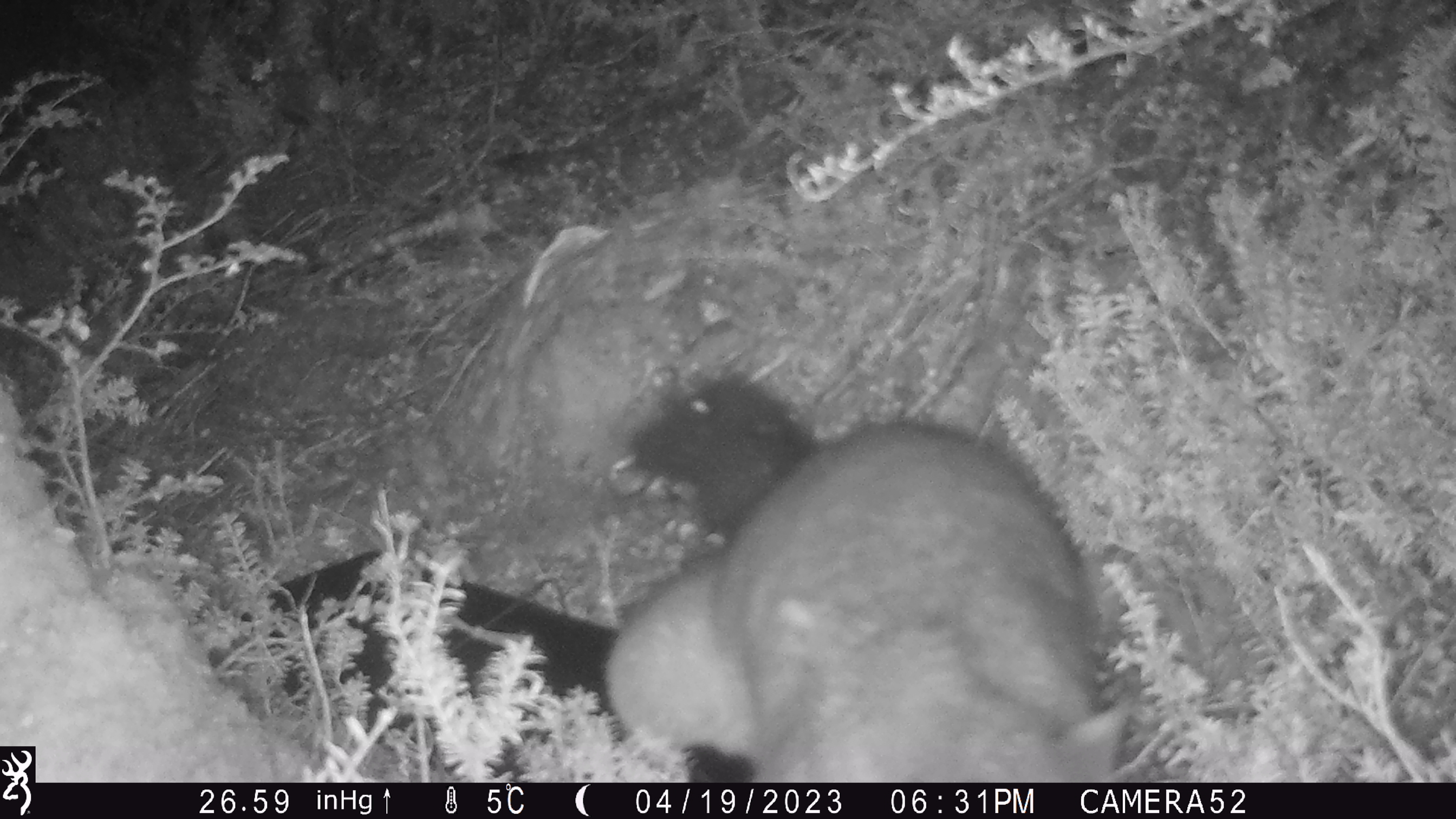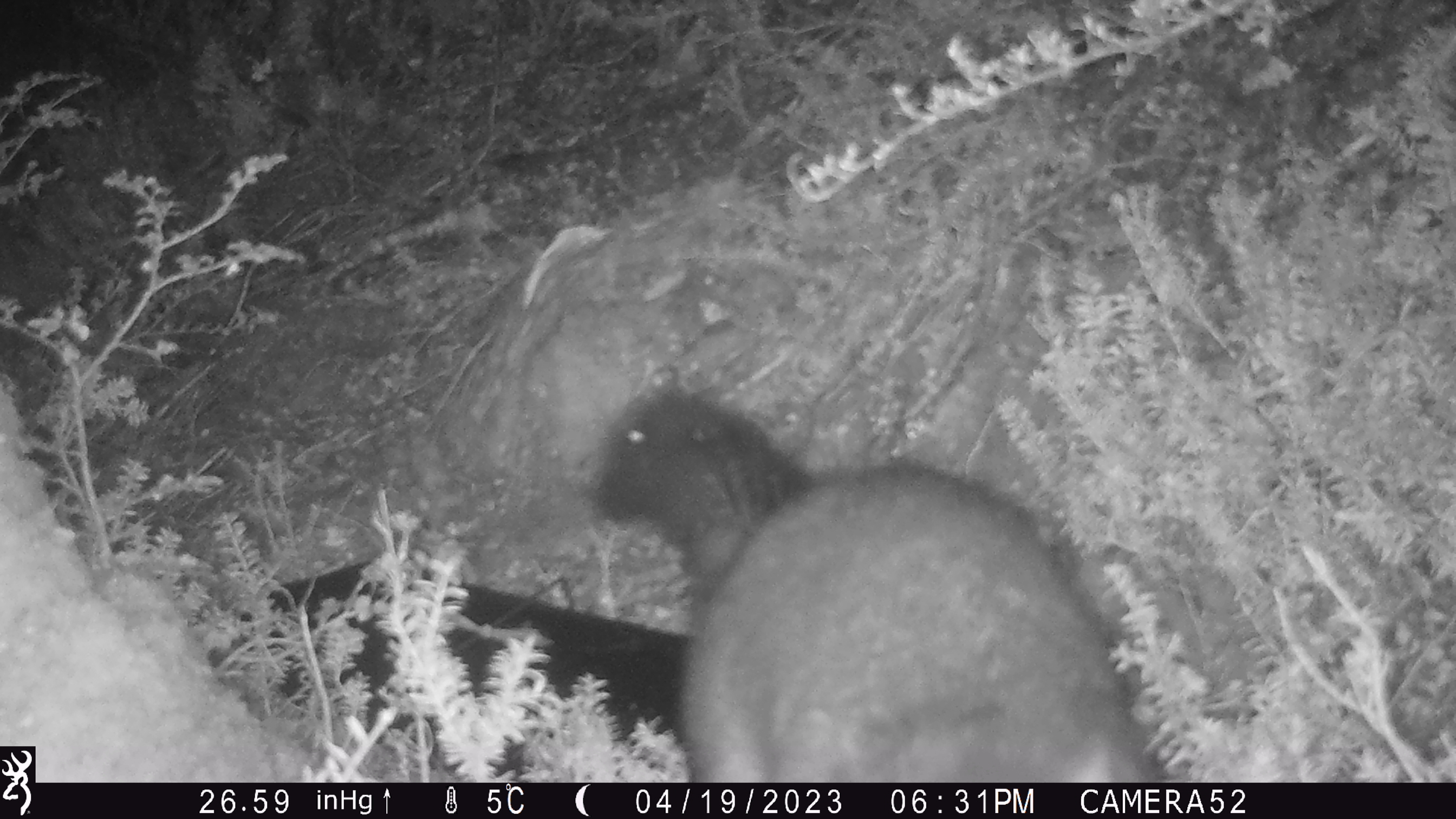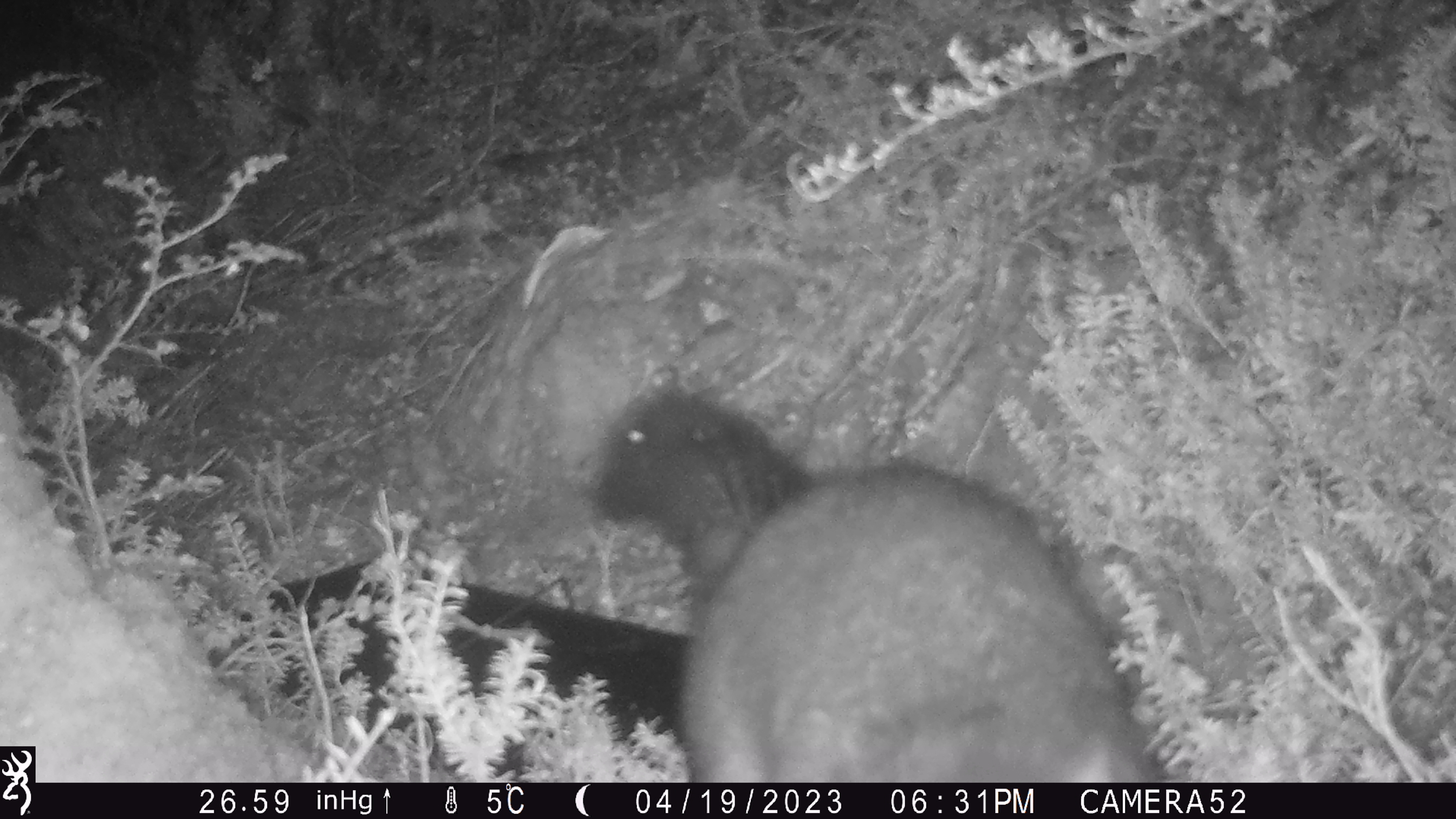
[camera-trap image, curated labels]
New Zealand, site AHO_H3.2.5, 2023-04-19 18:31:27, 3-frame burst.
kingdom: Animalia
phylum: Chordata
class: Mammalia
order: Carnivora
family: Mustelidae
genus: Mustela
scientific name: Mustela erminea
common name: stoat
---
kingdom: Animalia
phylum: Chordata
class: Mammalia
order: Diprotodontia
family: Phalangeridae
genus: Trichosurus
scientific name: Trichosurus vulpecula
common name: common brushtail possum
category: possum